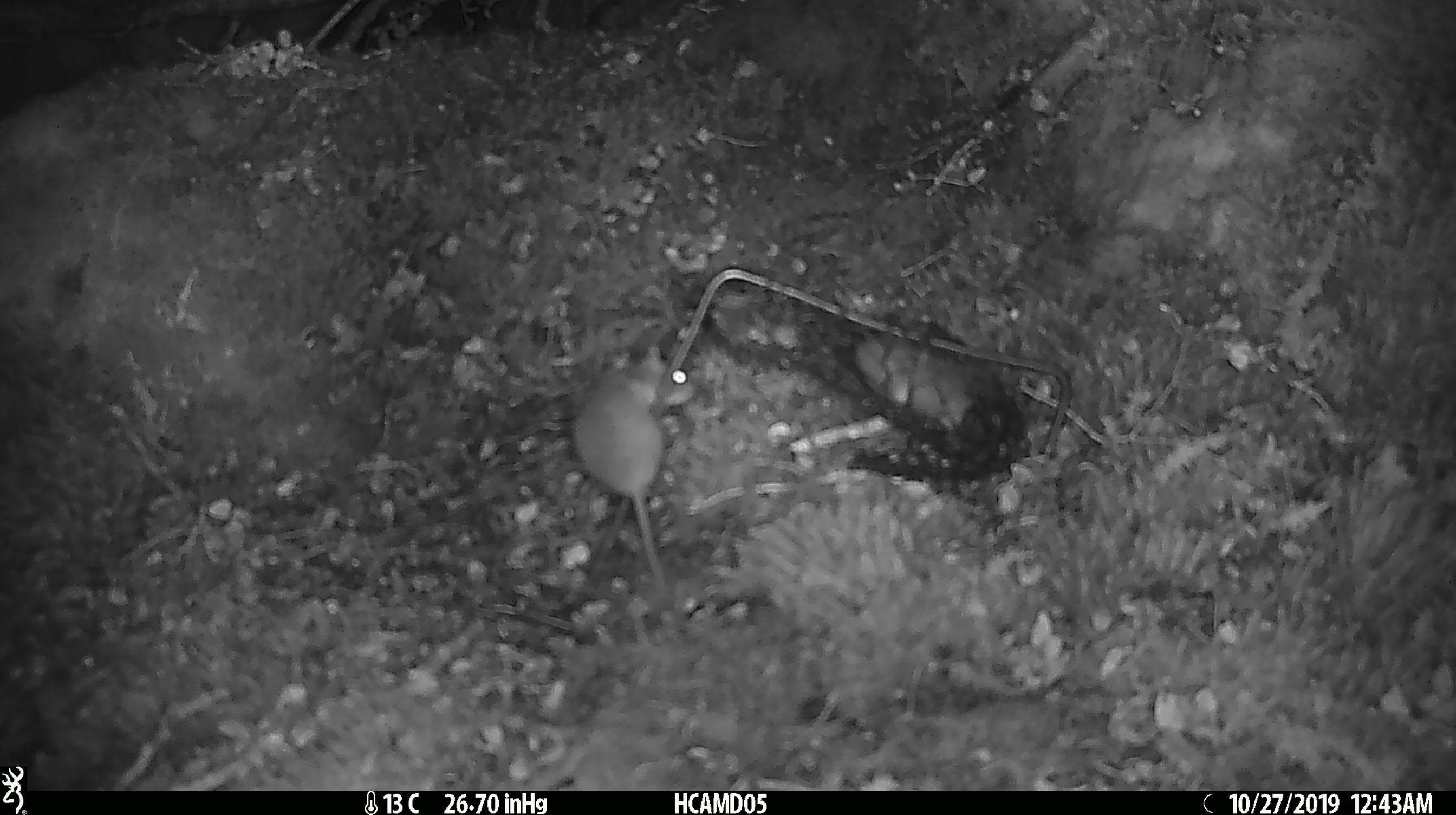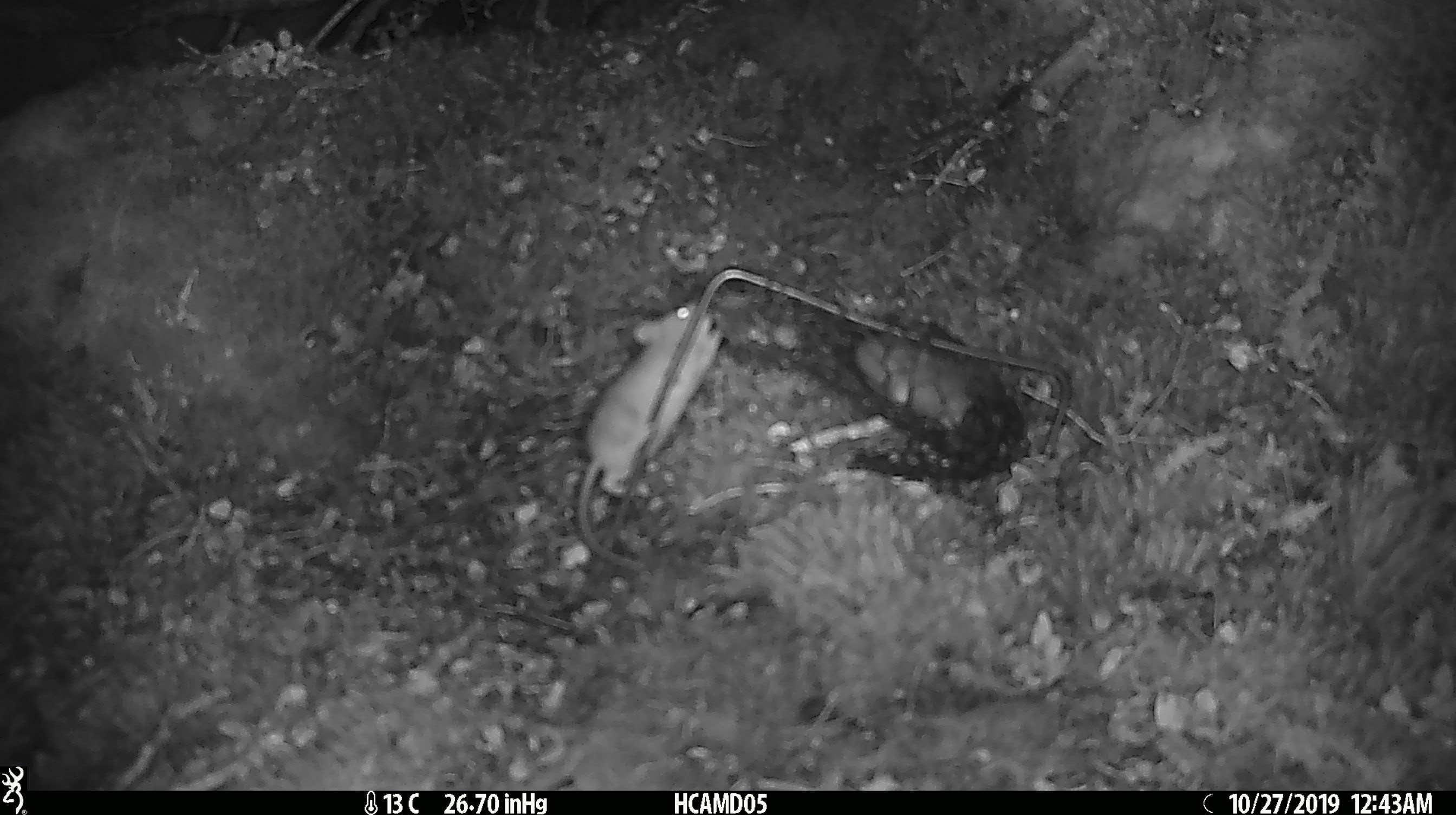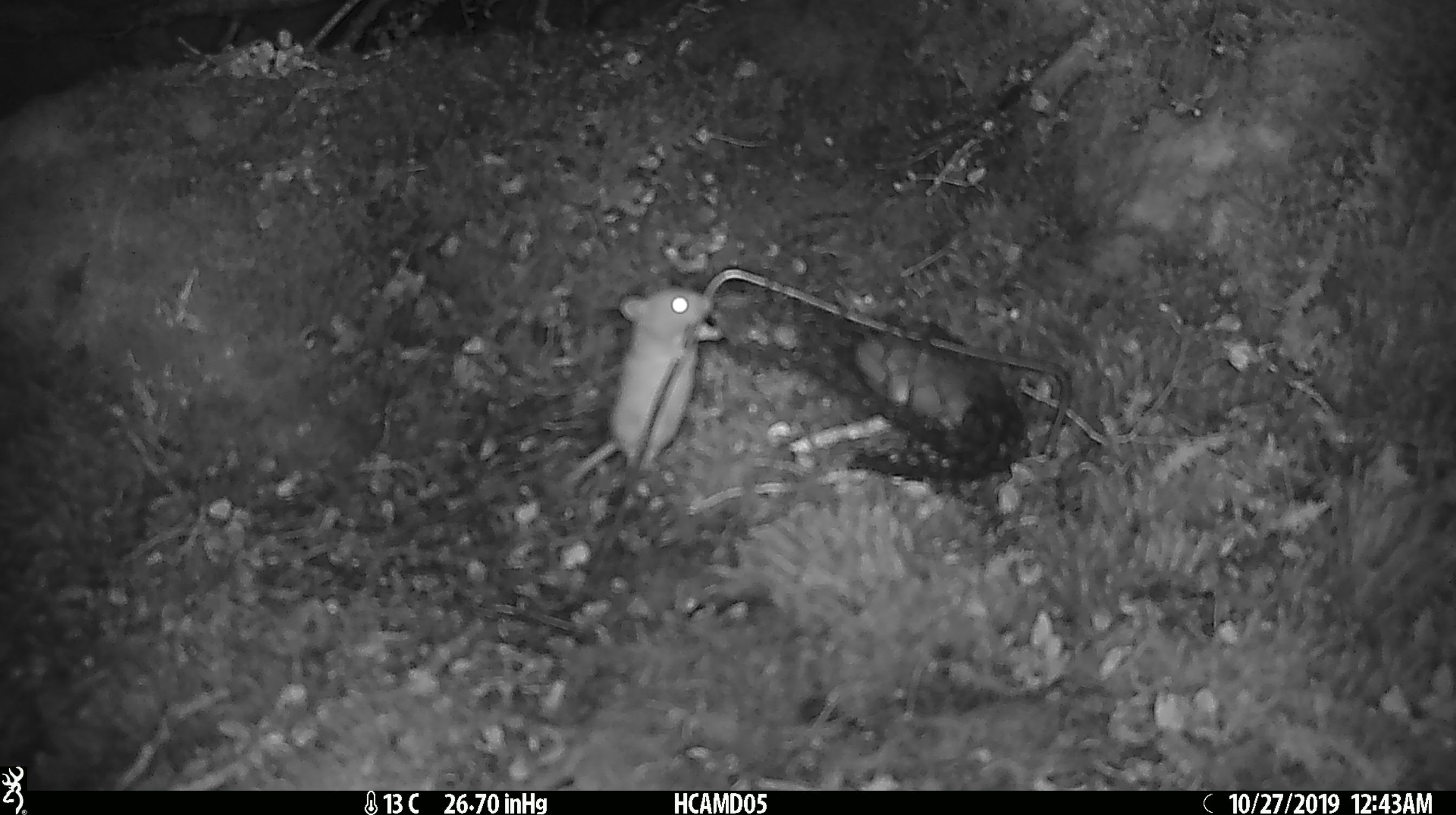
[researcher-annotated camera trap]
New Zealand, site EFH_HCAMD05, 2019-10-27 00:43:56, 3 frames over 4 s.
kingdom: Animalia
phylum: Chordata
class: Mammalia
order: Rodentia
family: Muridae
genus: Mus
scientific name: Mus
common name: mouse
Mouse (Mus).